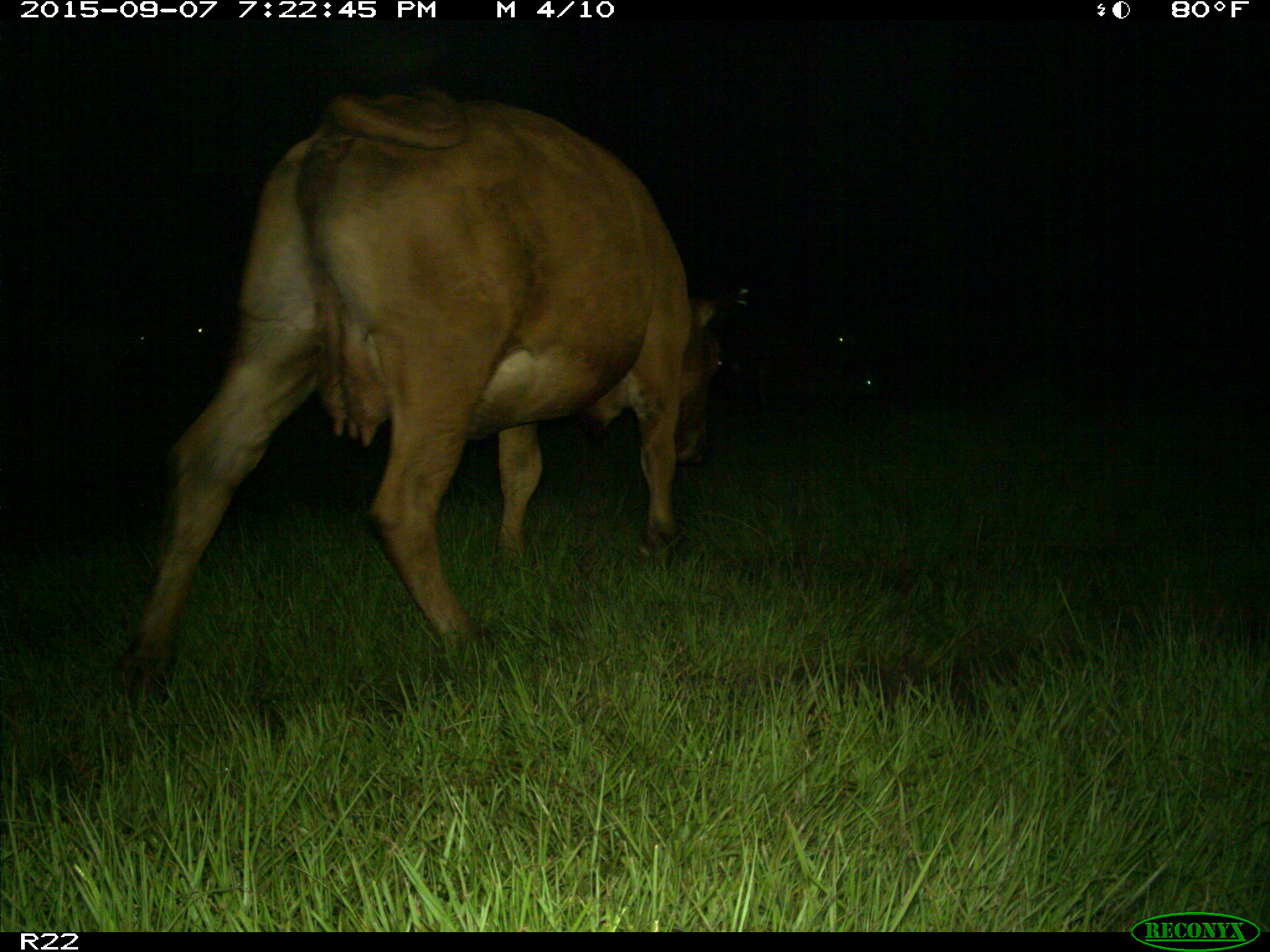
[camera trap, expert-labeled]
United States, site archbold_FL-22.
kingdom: Animalia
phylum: Chordata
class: Mammalia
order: Artiodactyla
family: Bovidae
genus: Bos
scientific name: Bos taurus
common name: domestic cow